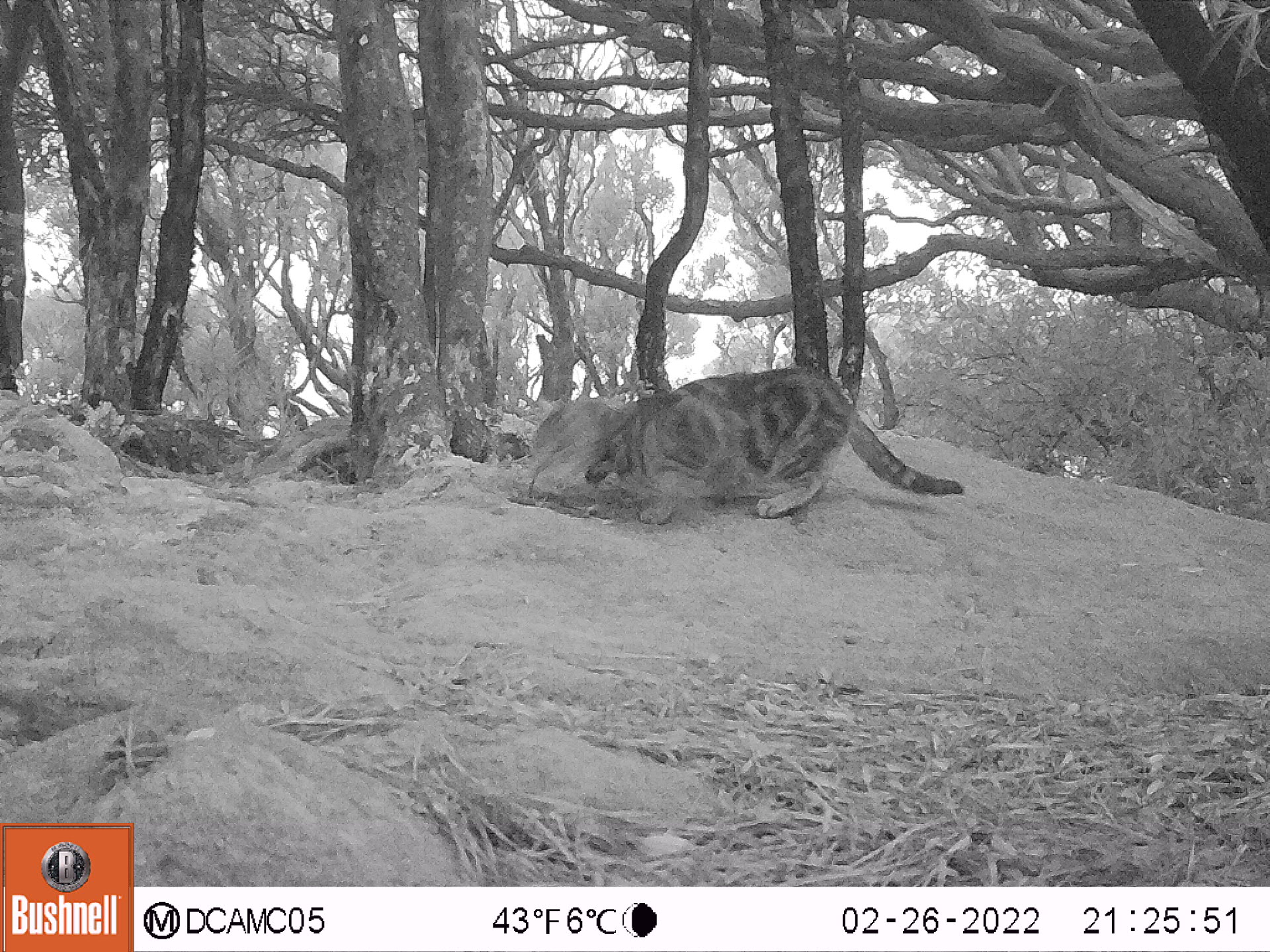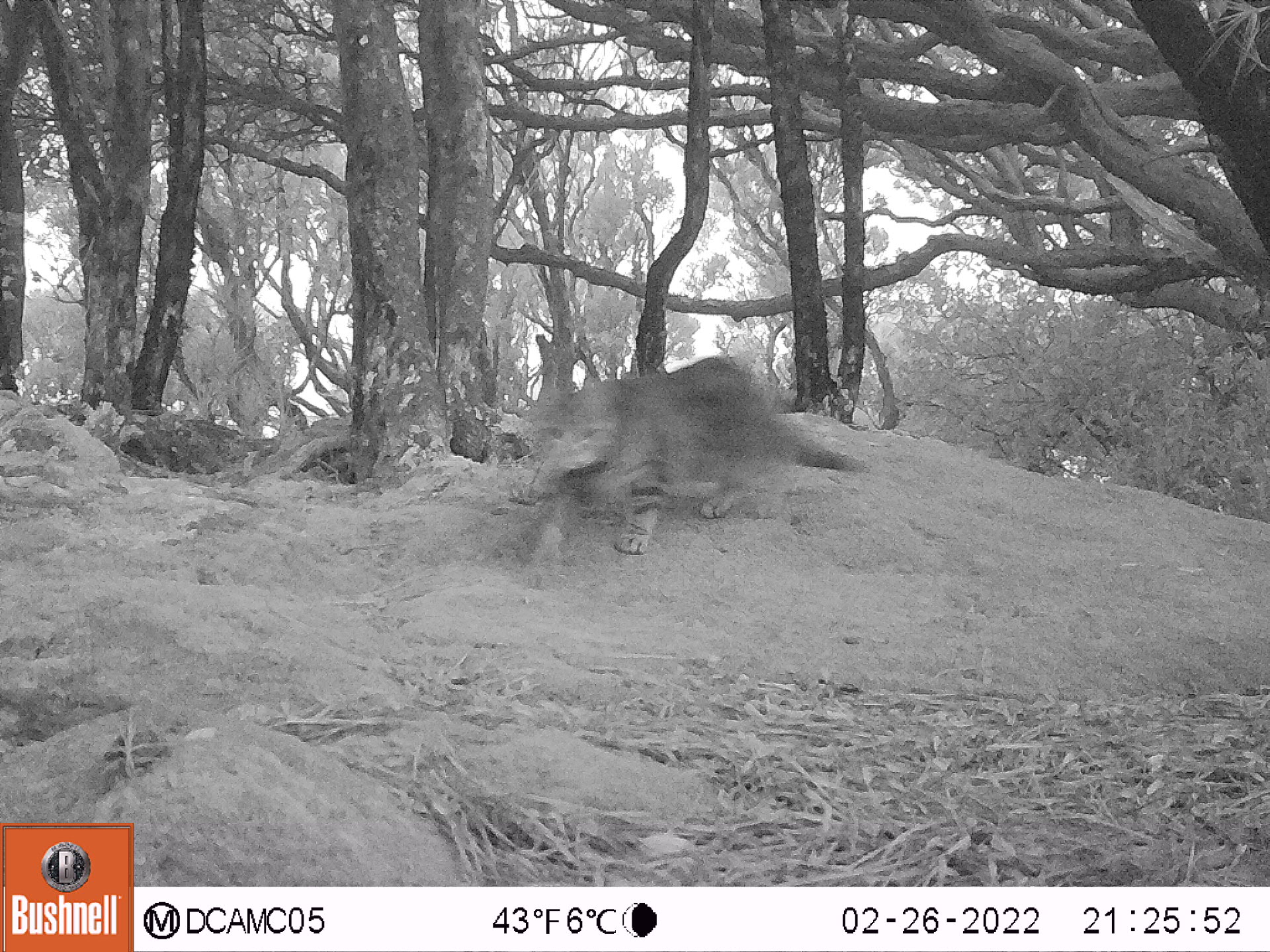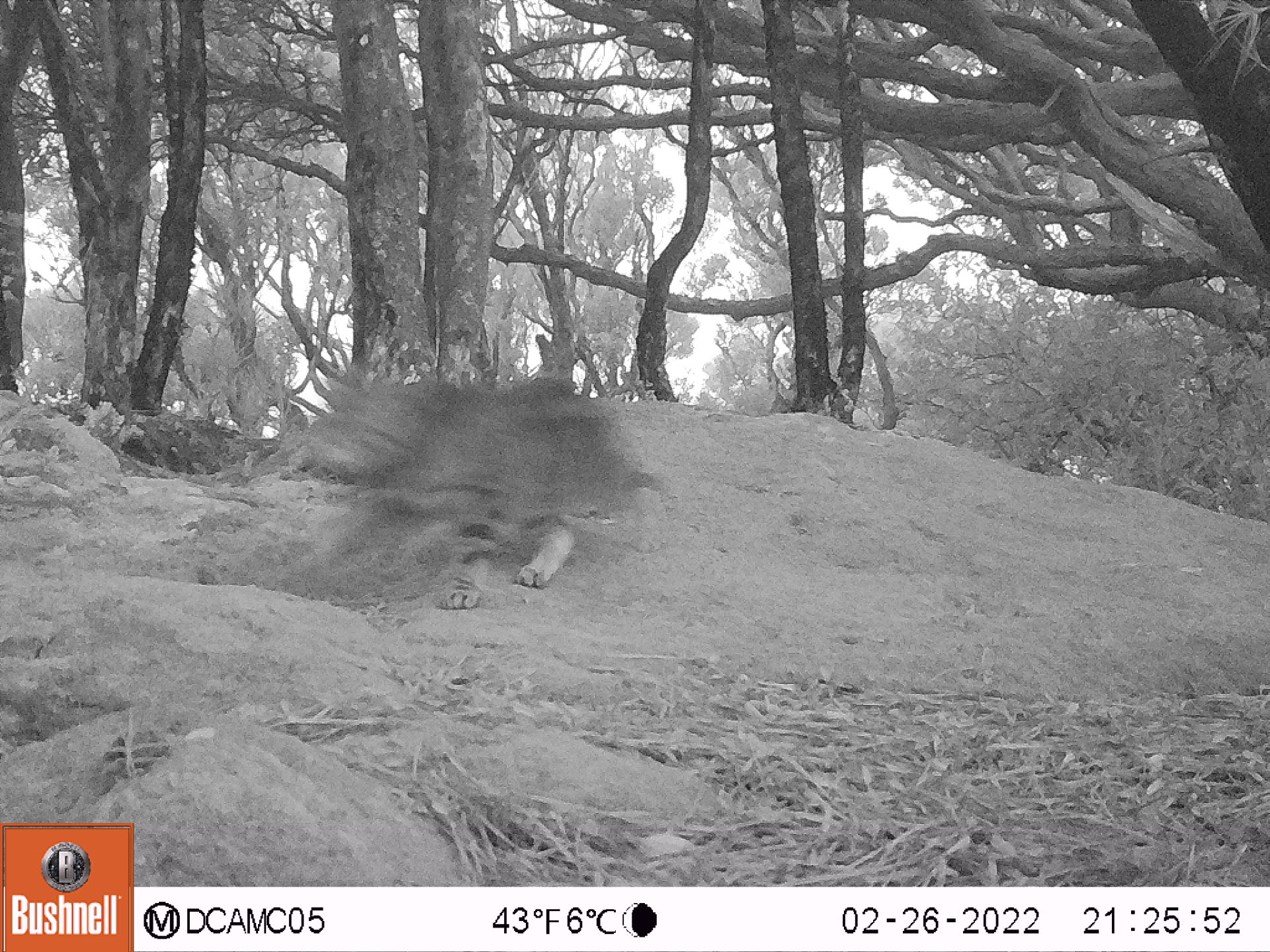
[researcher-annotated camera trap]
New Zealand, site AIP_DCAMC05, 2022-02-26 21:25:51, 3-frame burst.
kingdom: Animalia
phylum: Chordata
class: Mammalia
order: Carnivora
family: Felidae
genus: Felis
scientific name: Felis catus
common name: domestic cat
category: cat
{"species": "cat (domestic cat) (Felis catus)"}